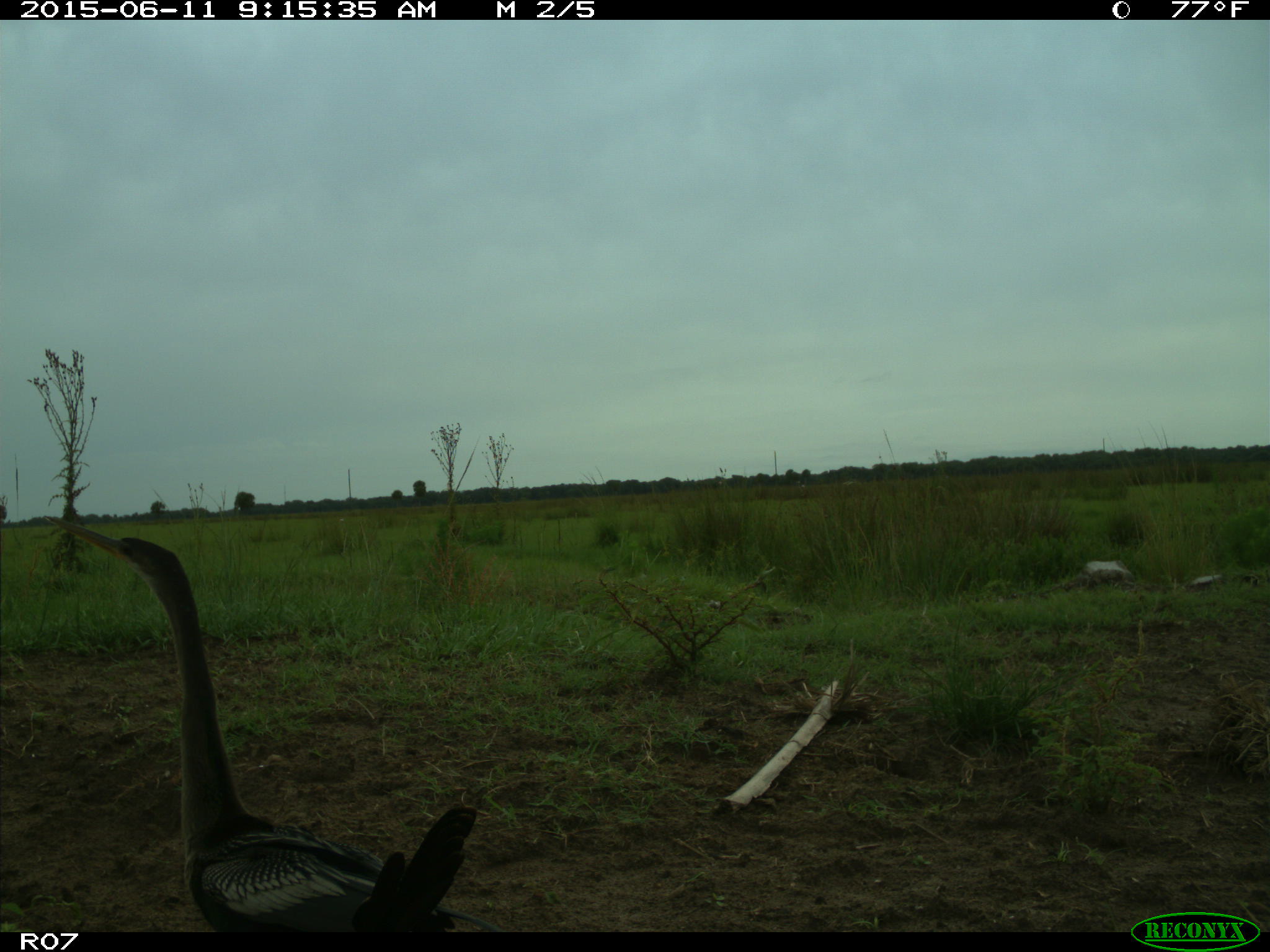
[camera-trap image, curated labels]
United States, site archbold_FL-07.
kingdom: Animalia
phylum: Chordata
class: Aves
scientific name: Aves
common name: birds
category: unidentified bird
Unidentified bird (birds) (Aves).